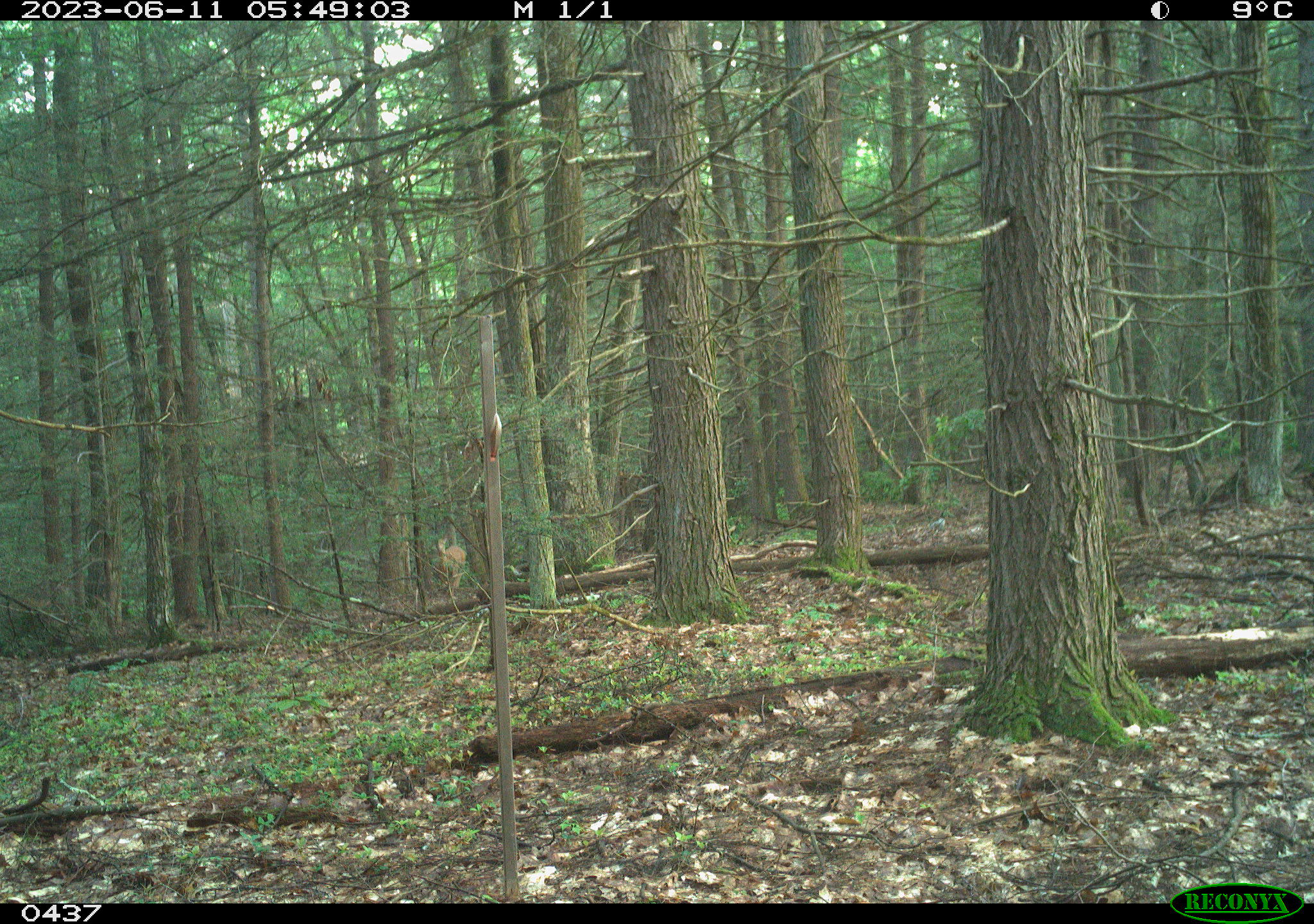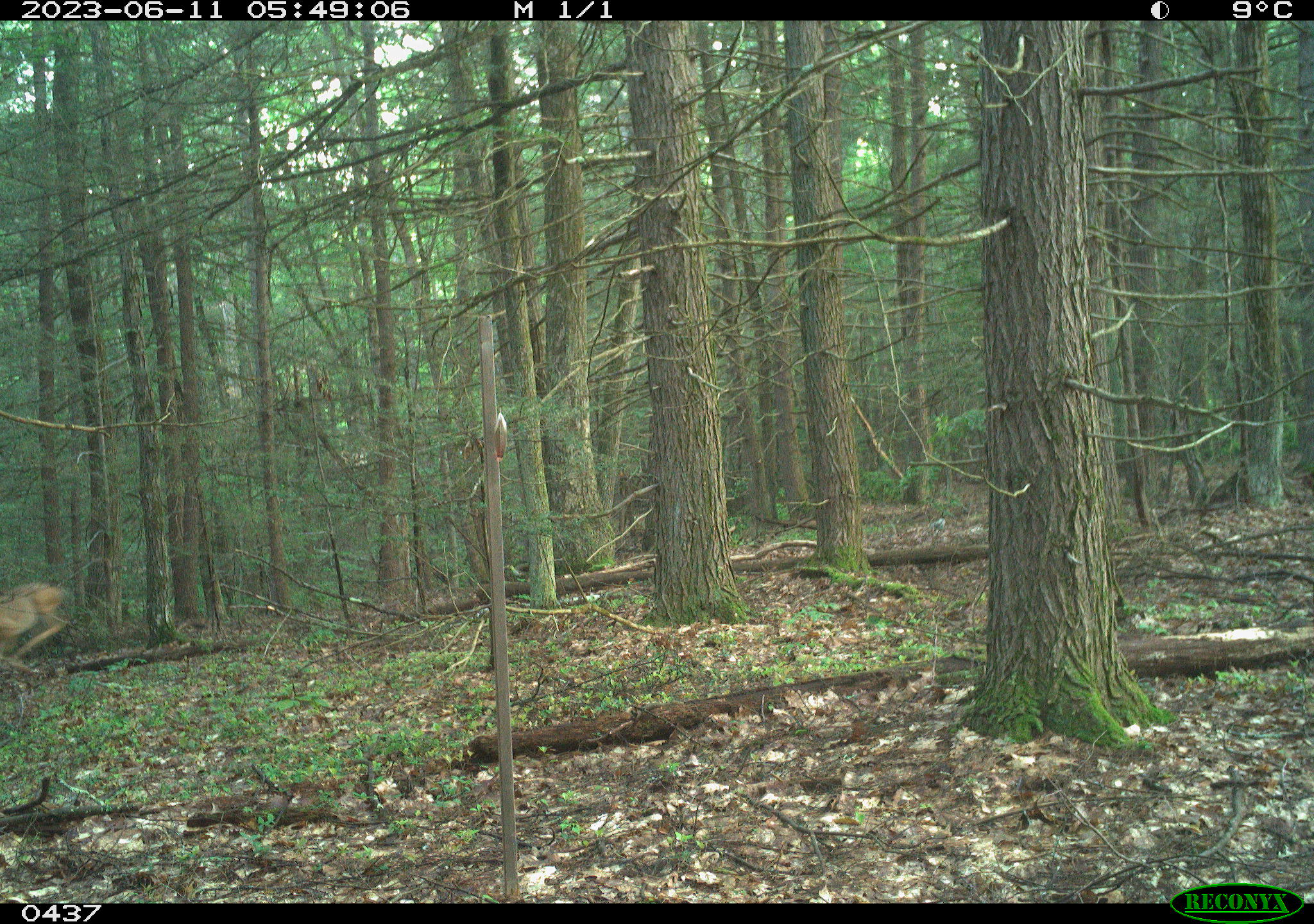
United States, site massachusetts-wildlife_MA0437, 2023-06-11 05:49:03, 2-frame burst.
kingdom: Animalia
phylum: Chordata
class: Mammalia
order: Artiodactyla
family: Cervidae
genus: Odocoileus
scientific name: Odocoileus virginianus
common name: white-tailed deer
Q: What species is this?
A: White-tailed deer (Odocoileus virginianus).